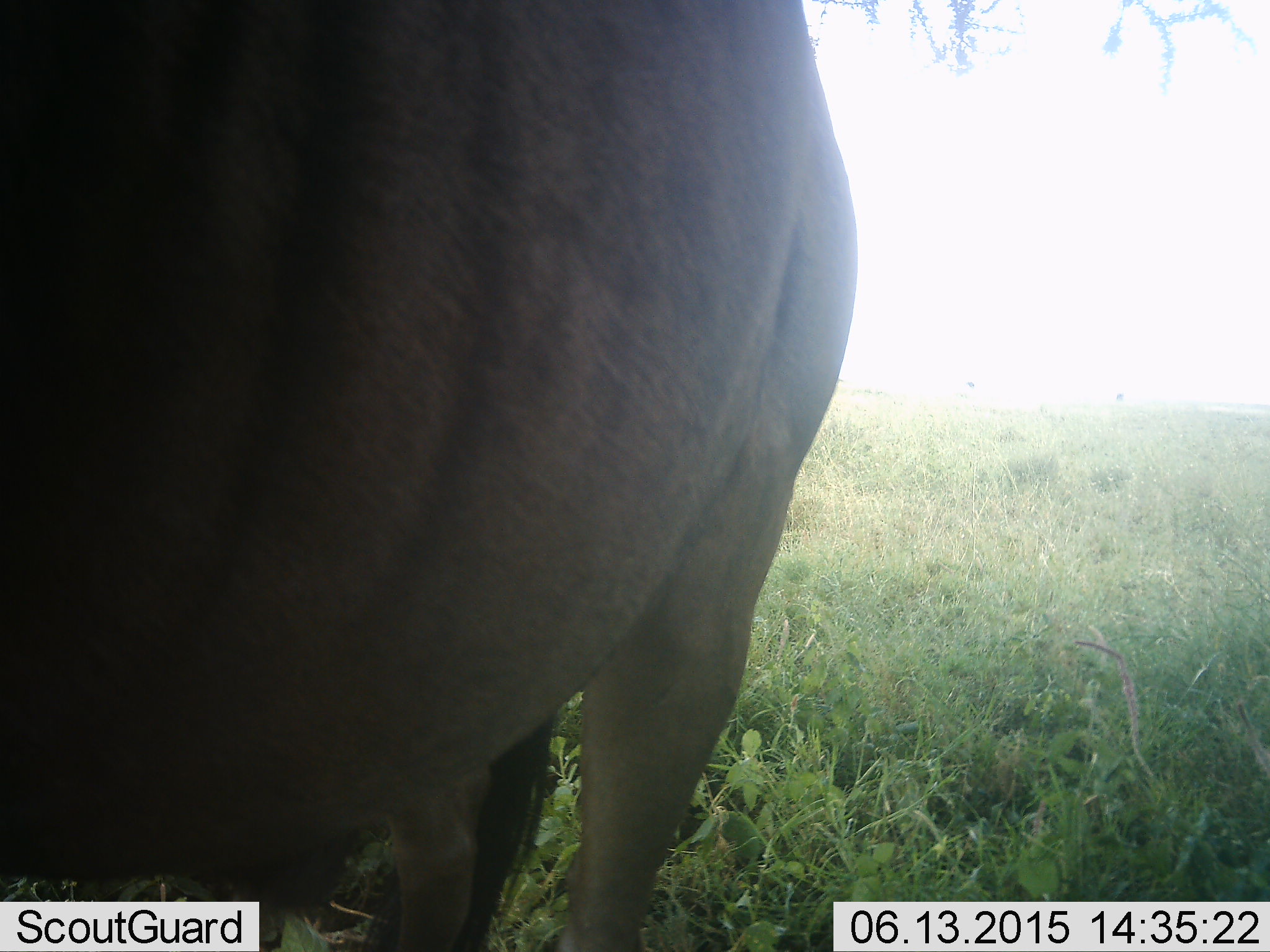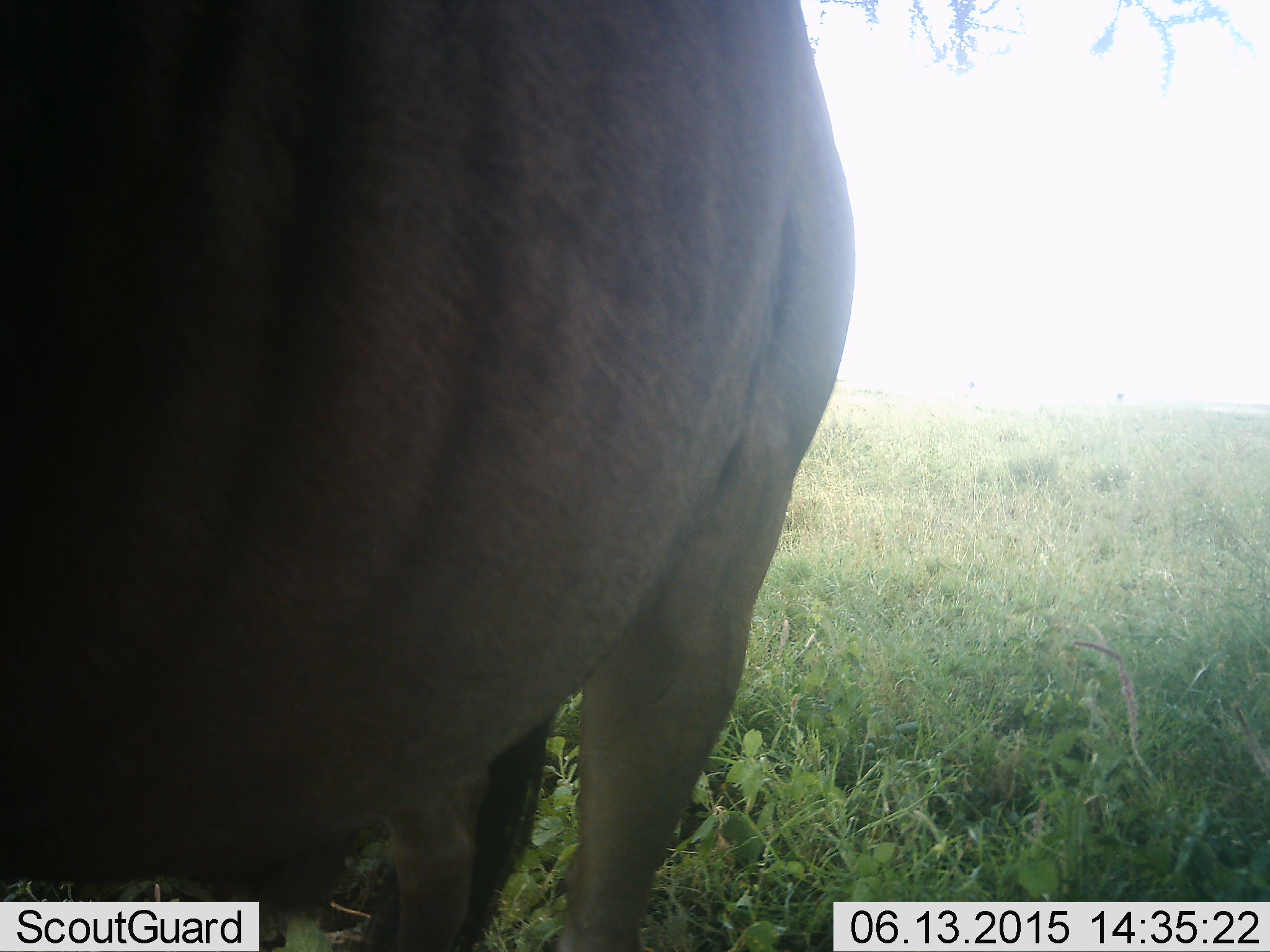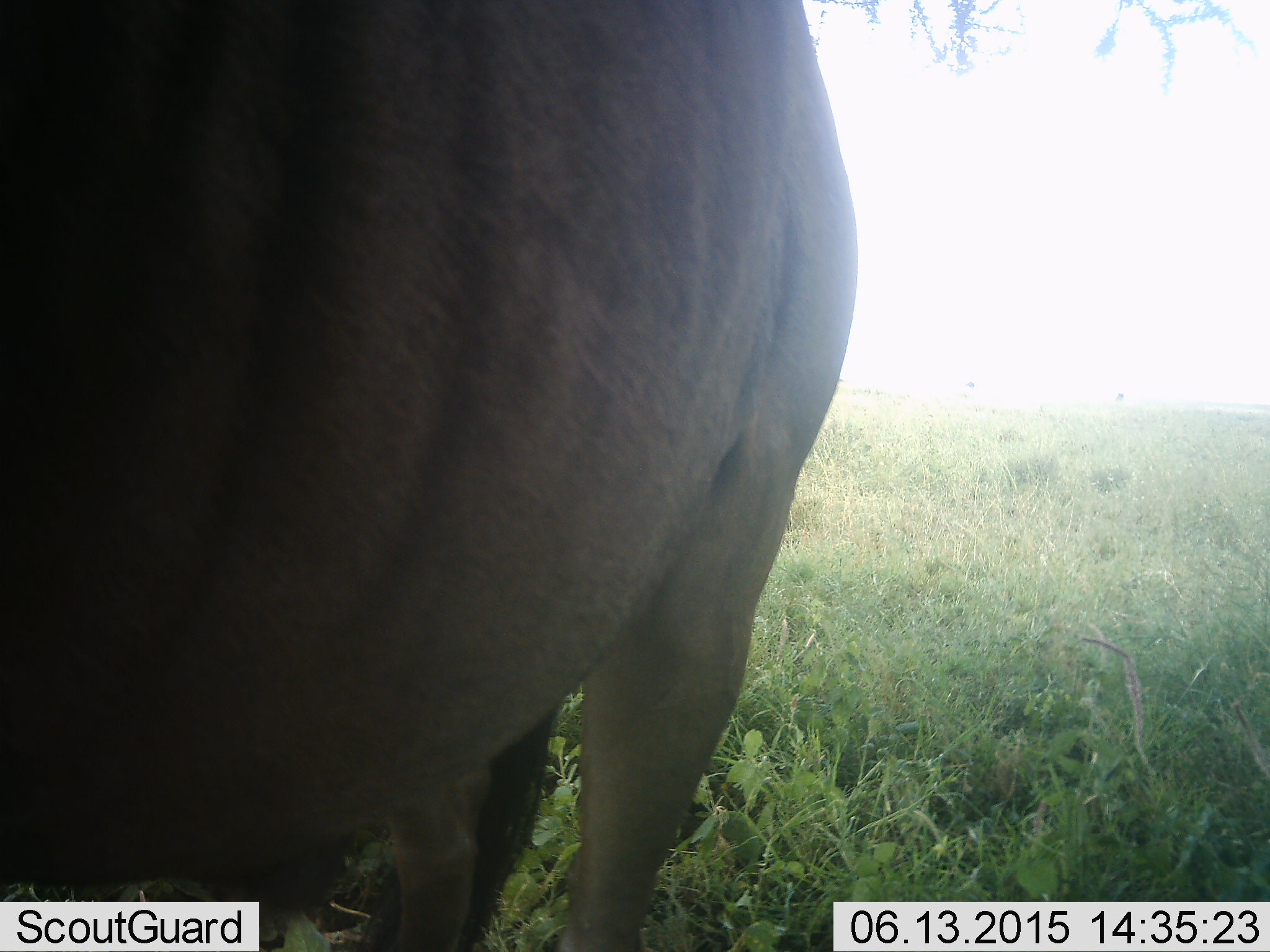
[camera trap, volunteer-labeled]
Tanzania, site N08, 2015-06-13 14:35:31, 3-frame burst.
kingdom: Animalia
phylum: Chordata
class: Mammalia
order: Artiodactyla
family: Bovidae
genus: Connochaetes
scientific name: Connochaetes taurinus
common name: blue wildebeest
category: wildebeest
Wildebeest (blue wildebeest) (Connochaetes taurinus), count 1. Behavior (volunteer vote fractions): standing 80%, resting 10%, moving 0%, interacting 10%. Young present (vote fraction): 0%. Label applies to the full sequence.